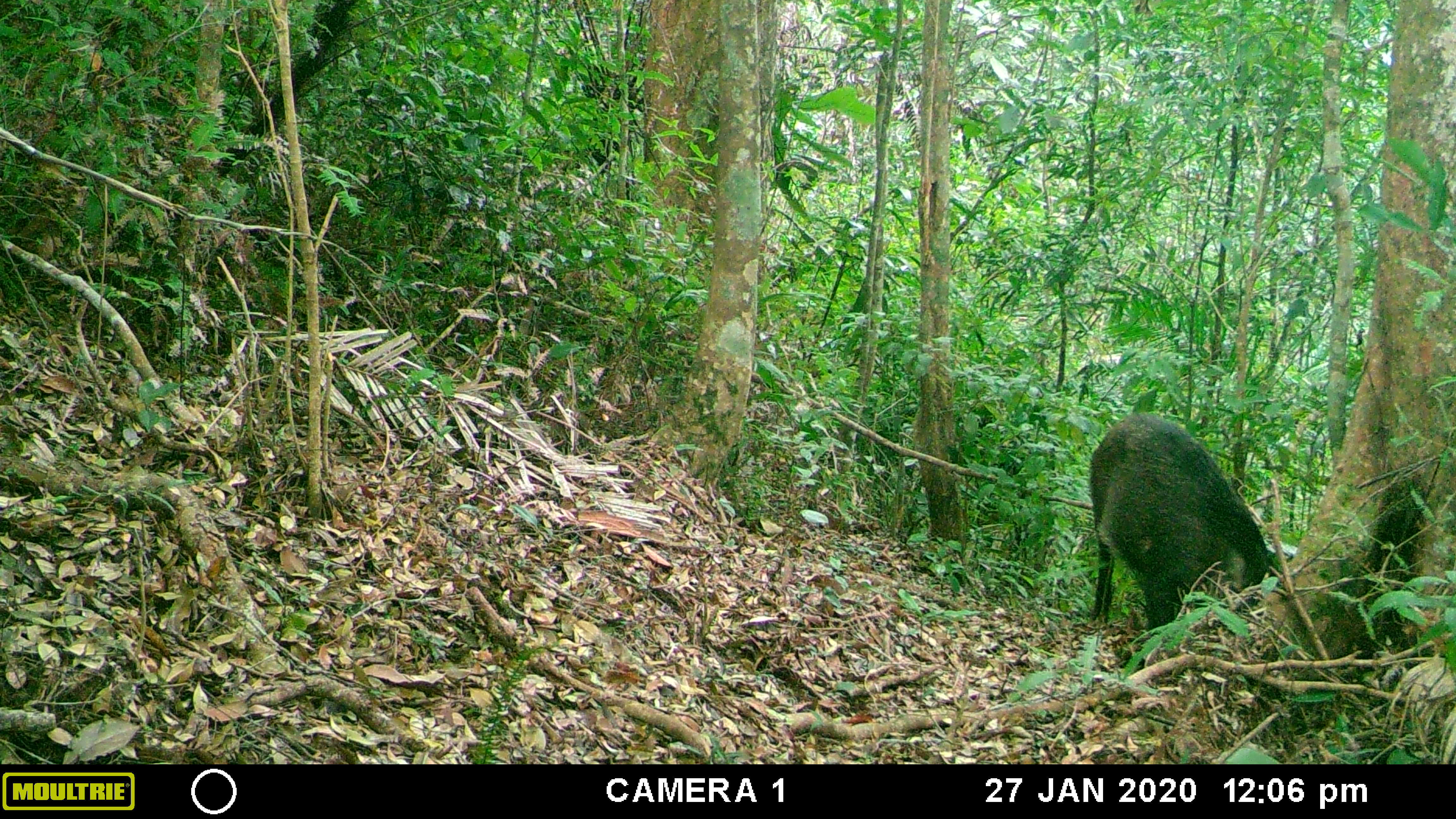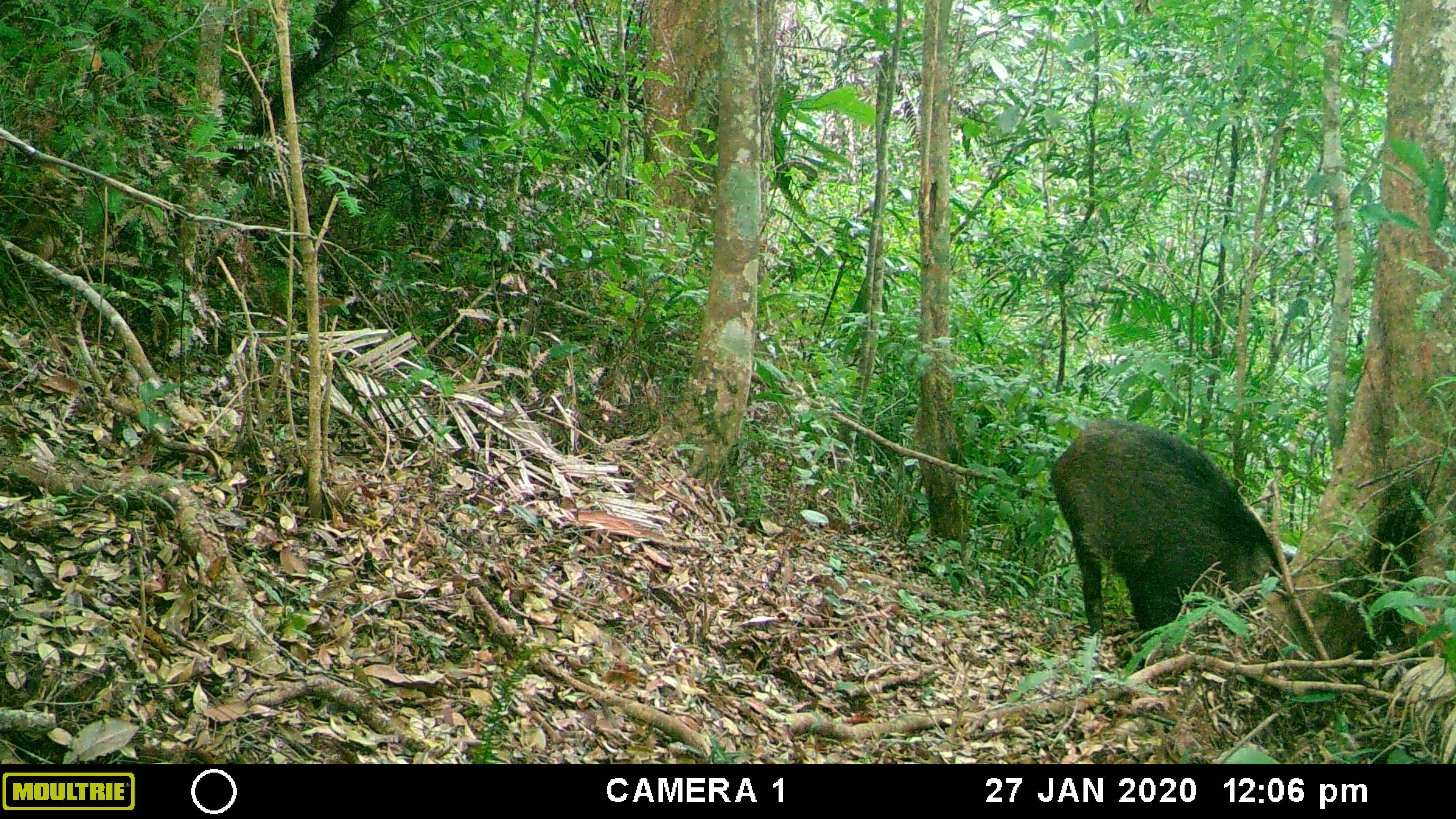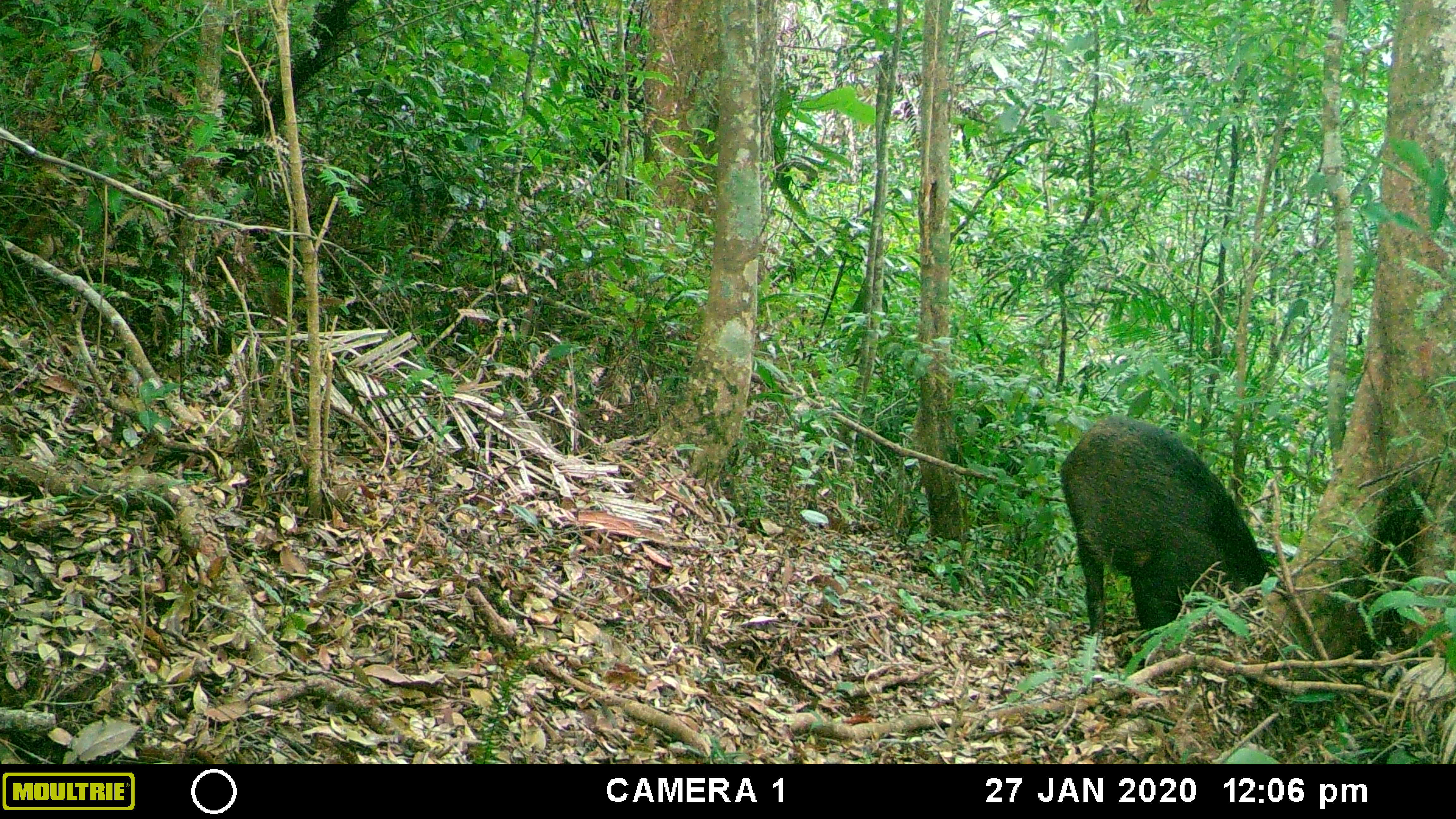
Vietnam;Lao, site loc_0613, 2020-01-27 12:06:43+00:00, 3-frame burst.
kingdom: Animalia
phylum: Chordata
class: Mammalia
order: Artiodactyla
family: Suidae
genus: Sus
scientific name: Sus scrofa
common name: eurasian wild pig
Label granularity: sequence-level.